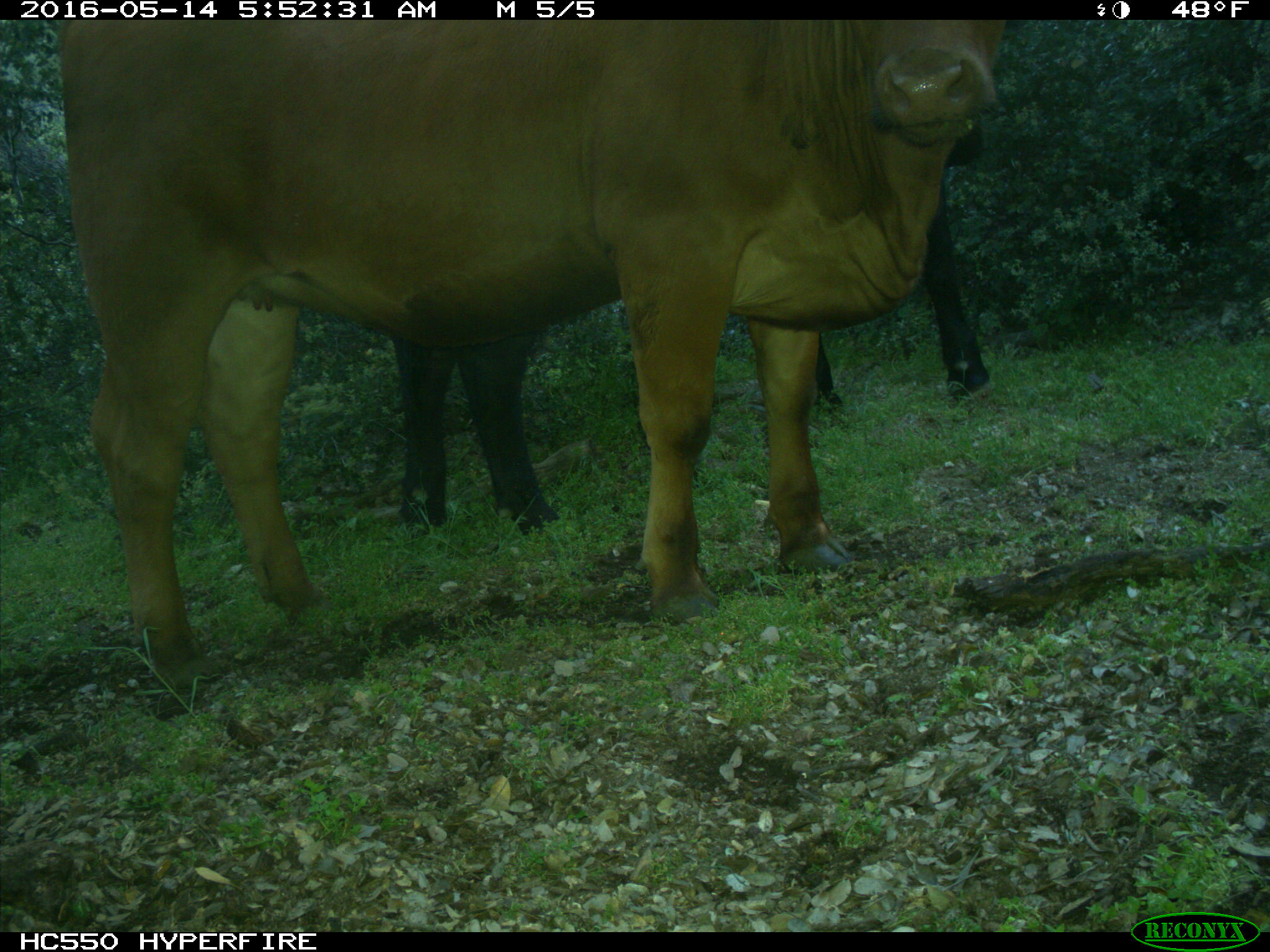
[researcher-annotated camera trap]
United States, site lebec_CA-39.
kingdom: Animalia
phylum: Chordata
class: Mammalia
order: Artiodactyla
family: Bovidae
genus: Bos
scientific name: Bos taurus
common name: domestic cow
Bos taurus (domestic cow).